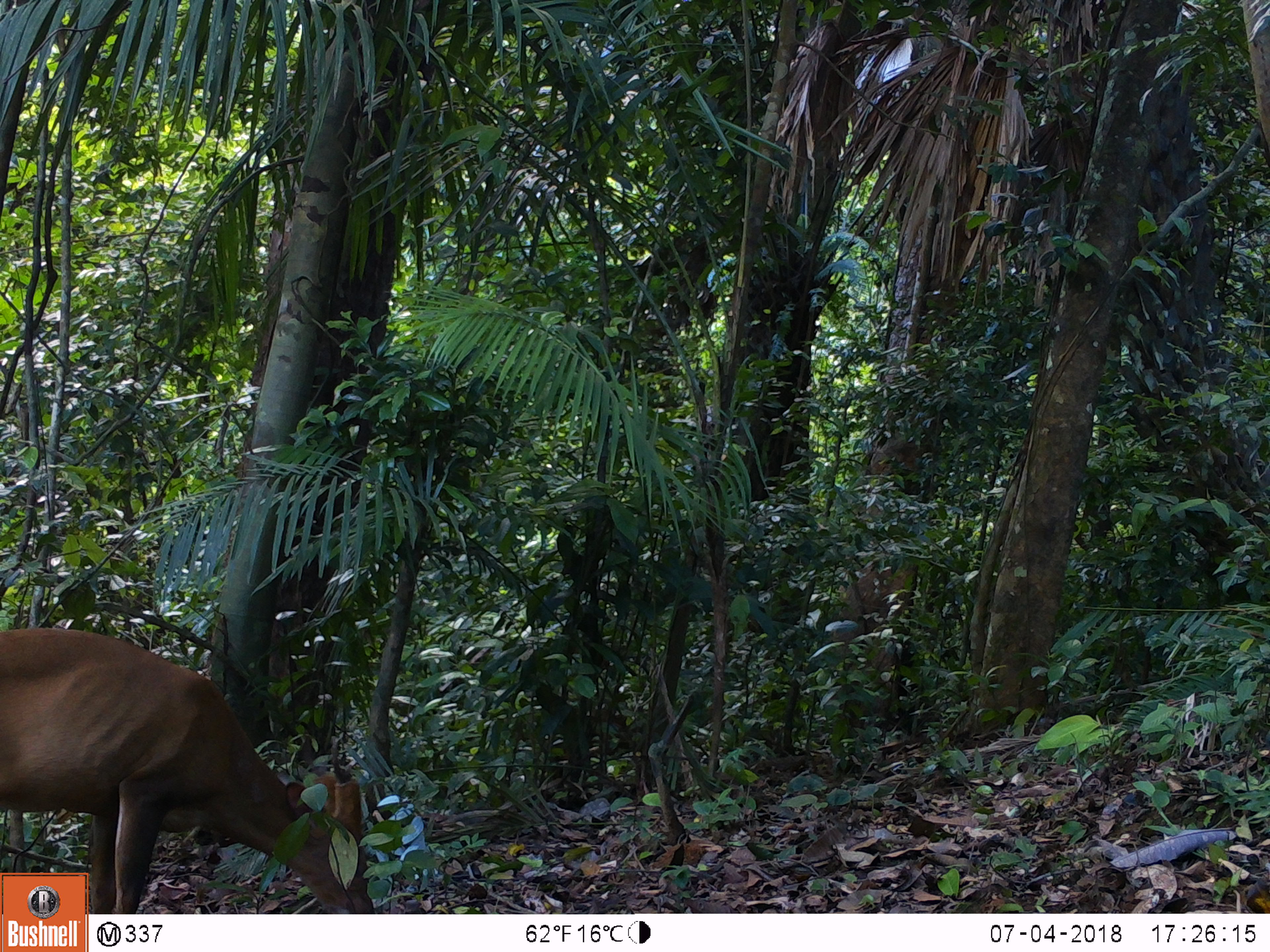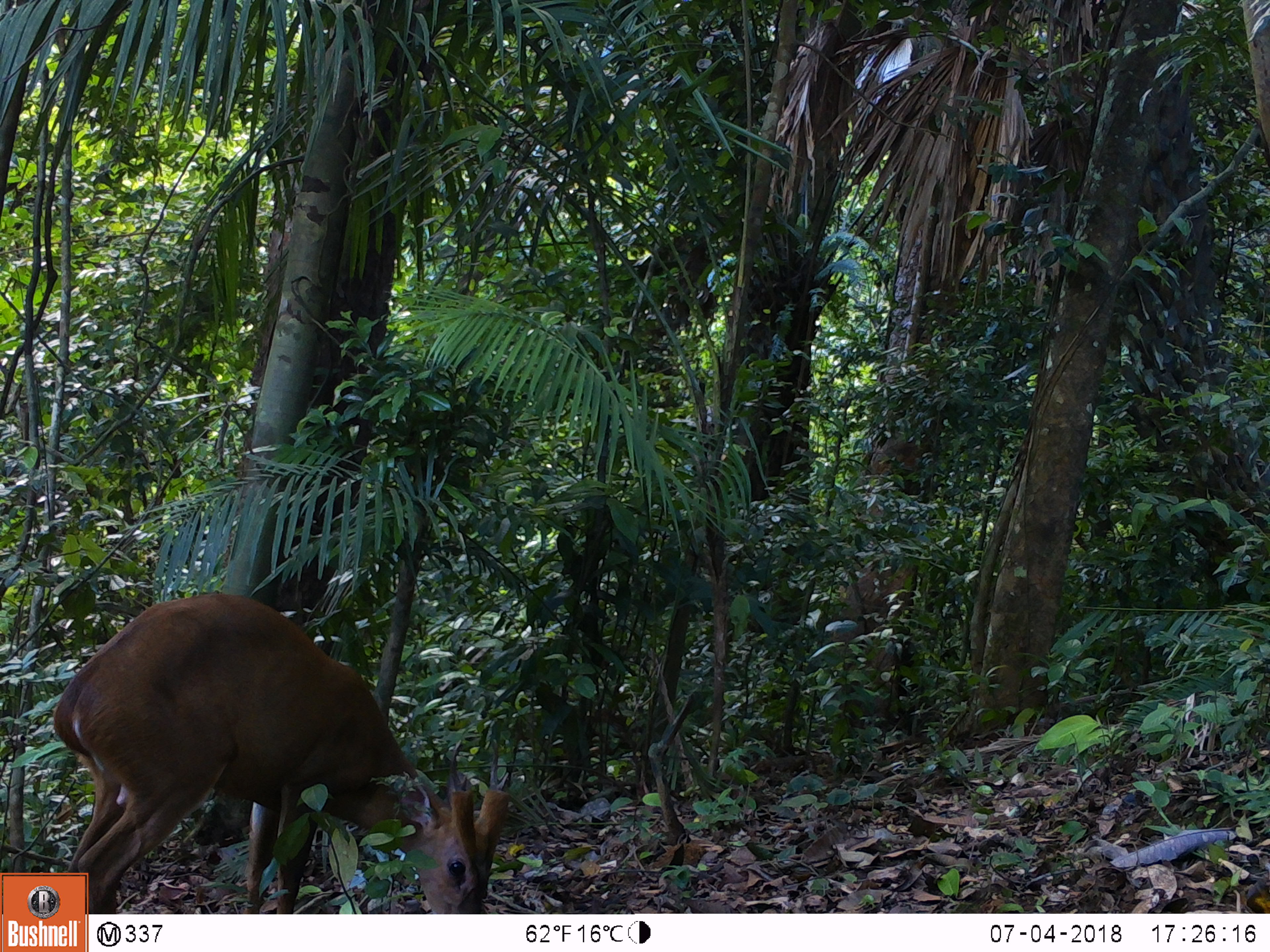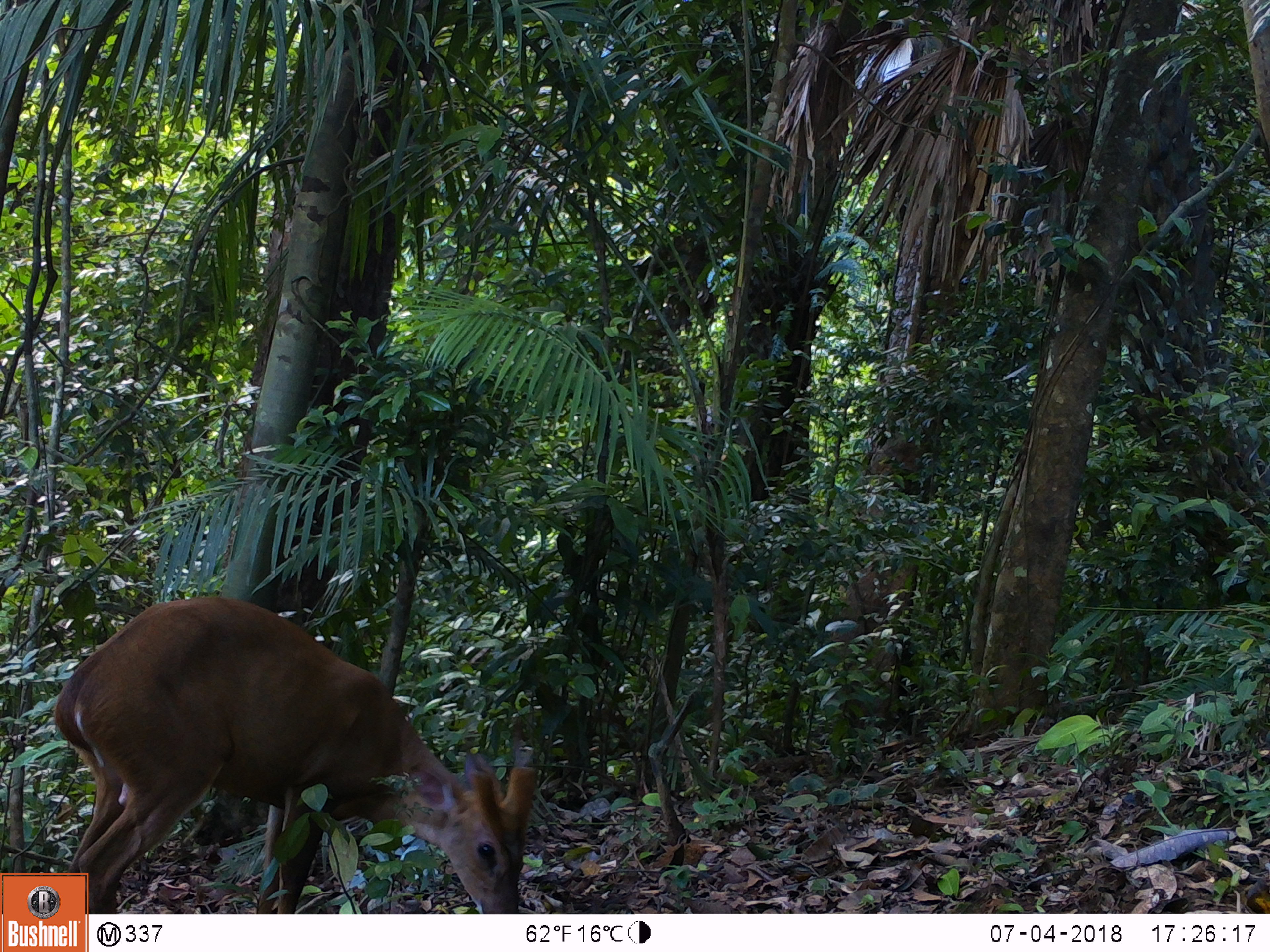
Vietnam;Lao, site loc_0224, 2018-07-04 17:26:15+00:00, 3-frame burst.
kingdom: Animalia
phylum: Chordata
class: Mammalia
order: Artiodactyla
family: Cervidae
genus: Muntiacus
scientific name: Muntiacus vuquangensis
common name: large-antlered muntjac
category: large antlered muntjac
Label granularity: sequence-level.